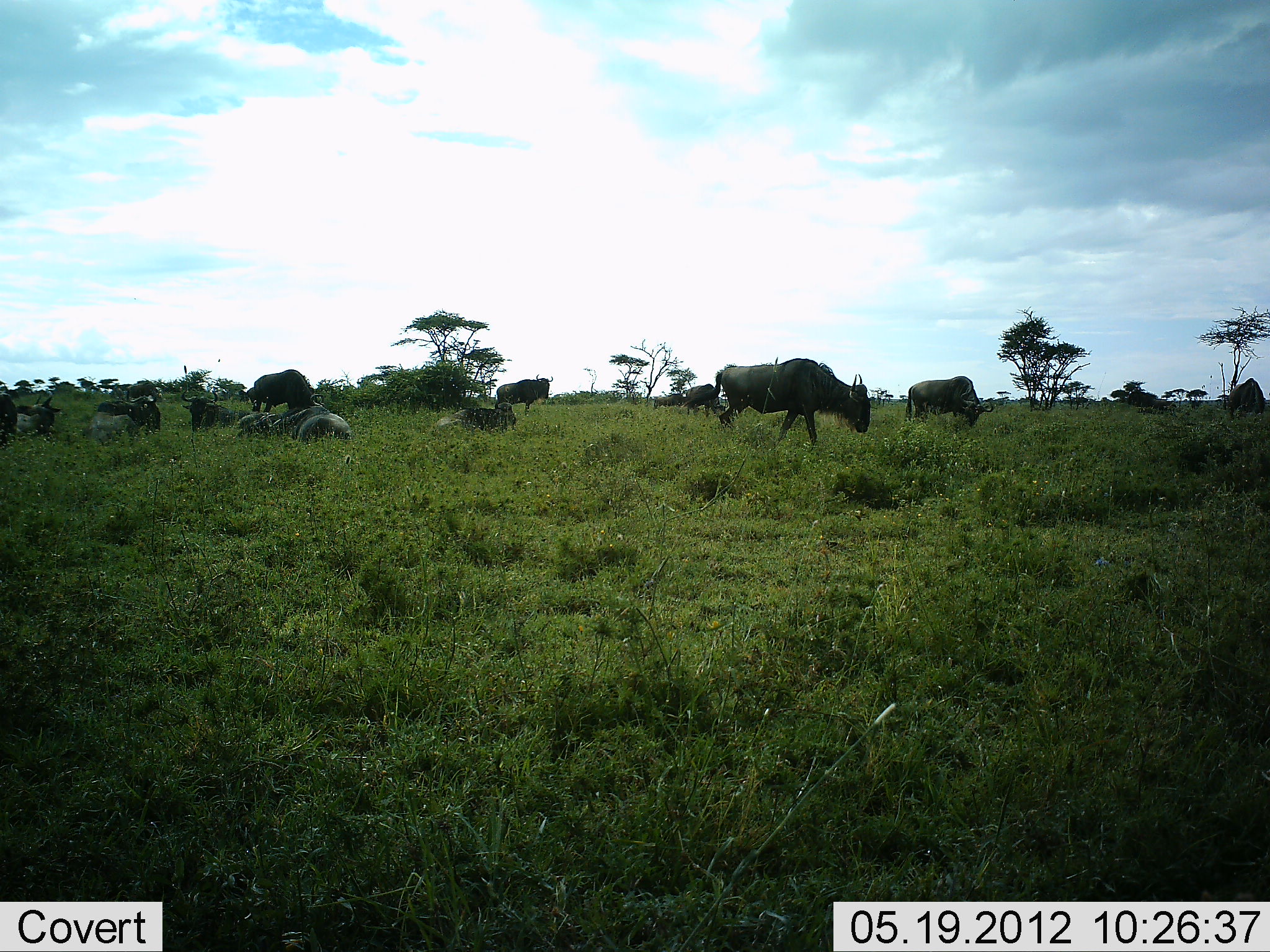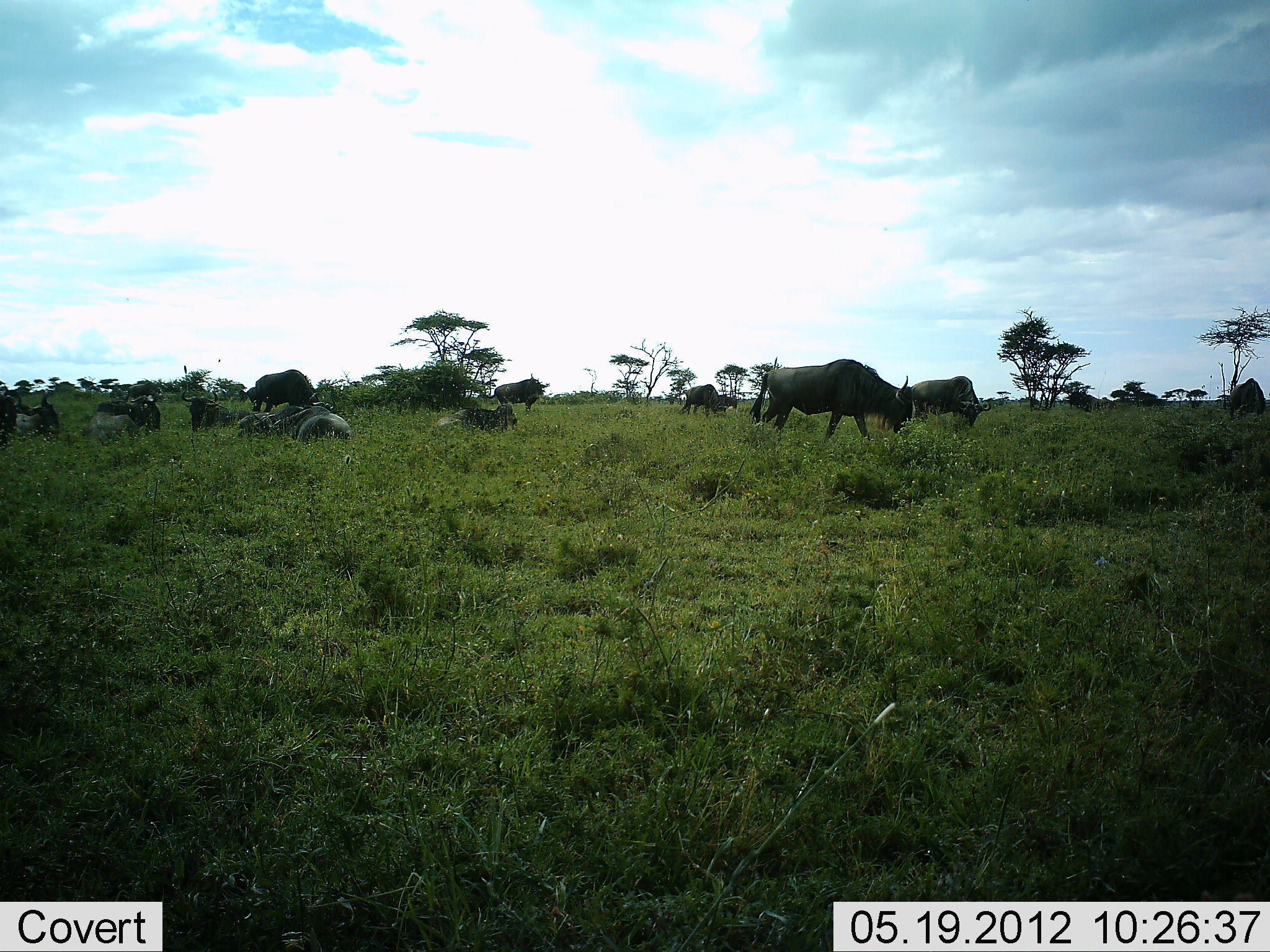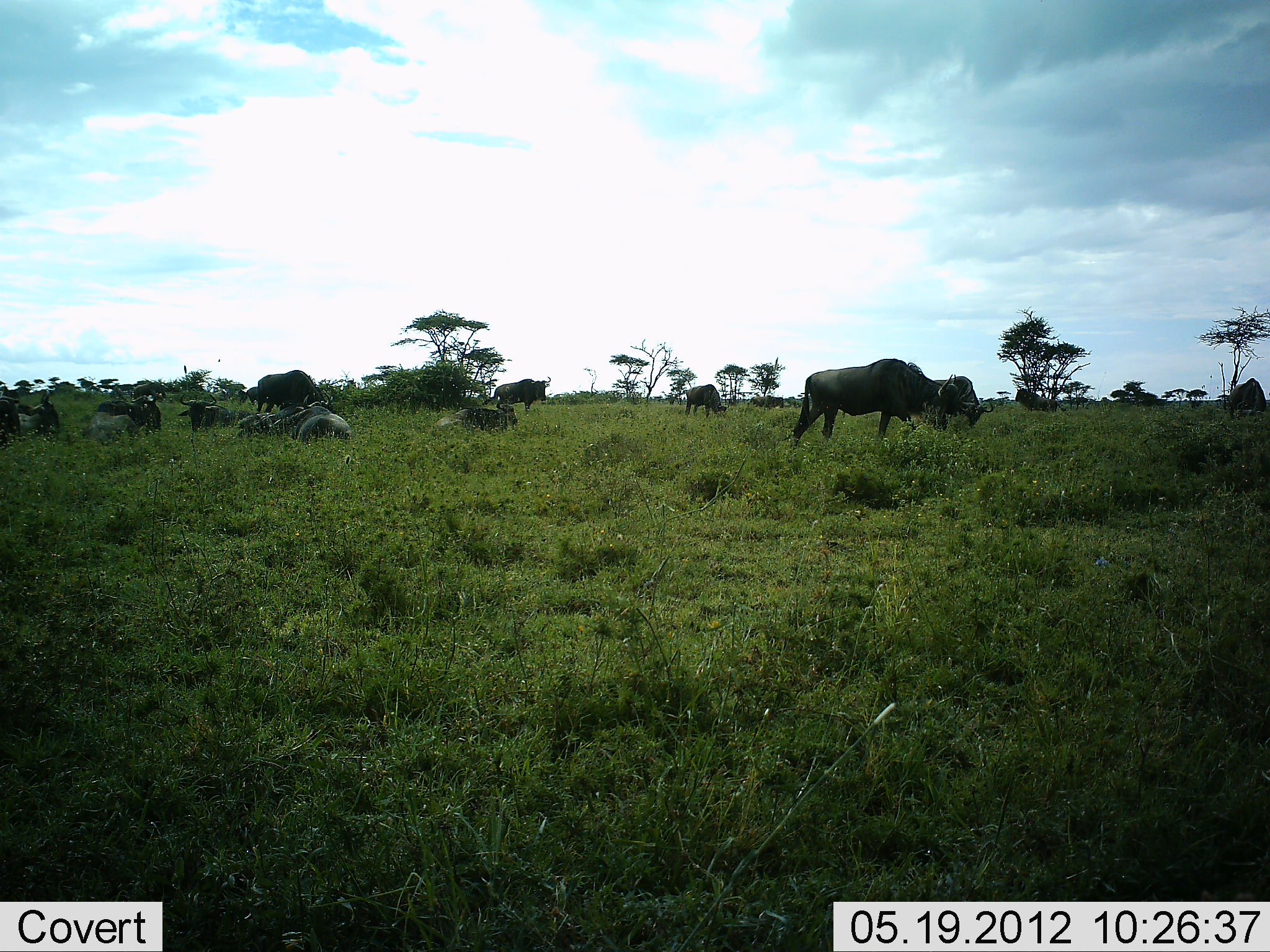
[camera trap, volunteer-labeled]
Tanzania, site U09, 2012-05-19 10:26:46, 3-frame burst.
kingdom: Animalia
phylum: Chordata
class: Mammalia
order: Artiodactyla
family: Bovidae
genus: Connochaetes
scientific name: Connochaetes taurinus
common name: blue wildebeest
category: wildebeest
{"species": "wildebeest (blue wildebeest) (Connochaetes taurinus)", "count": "11-50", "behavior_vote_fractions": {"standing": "80%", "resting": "70%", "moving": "80%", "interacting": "10%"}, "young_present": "0%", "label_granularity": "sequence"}